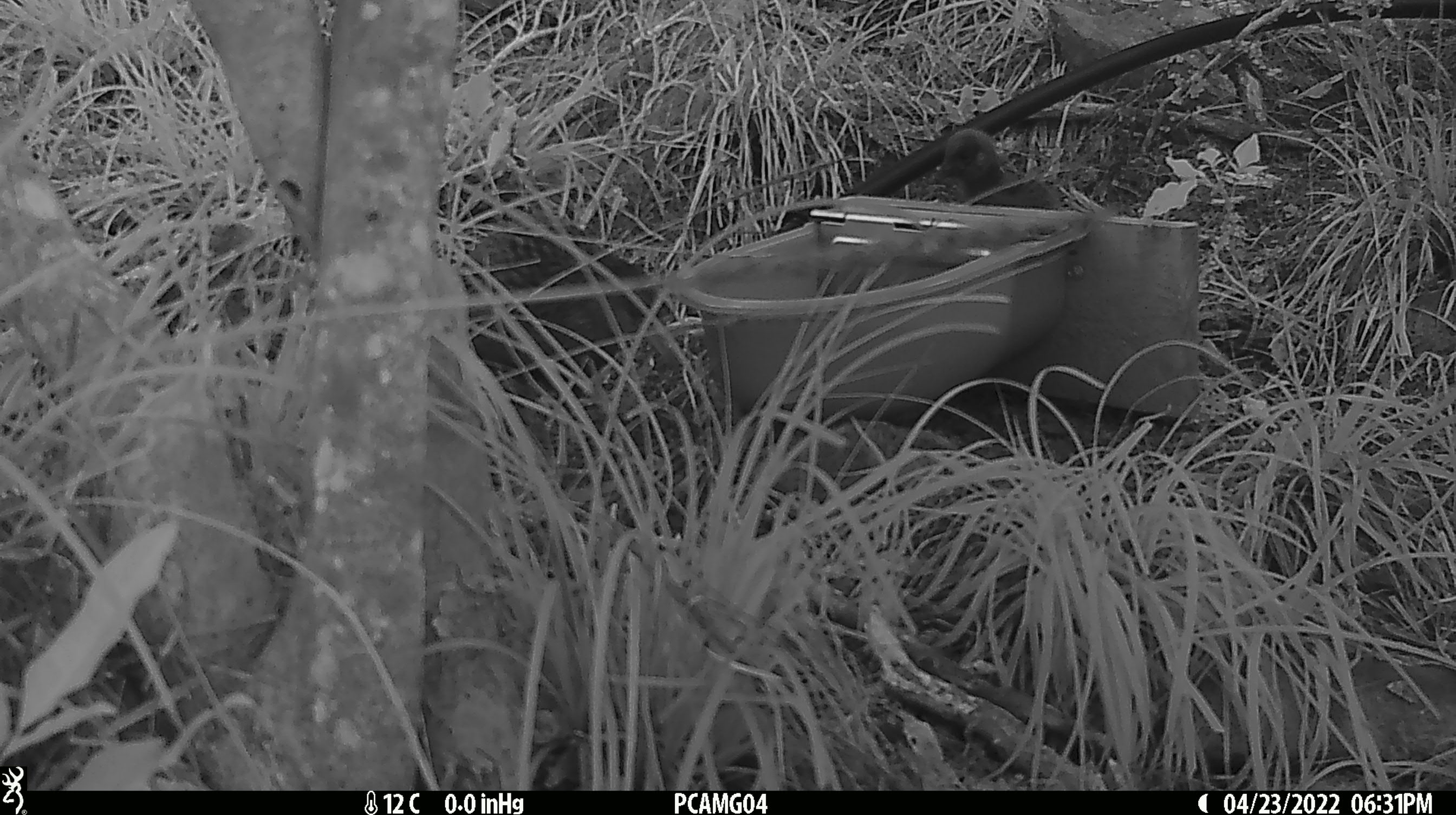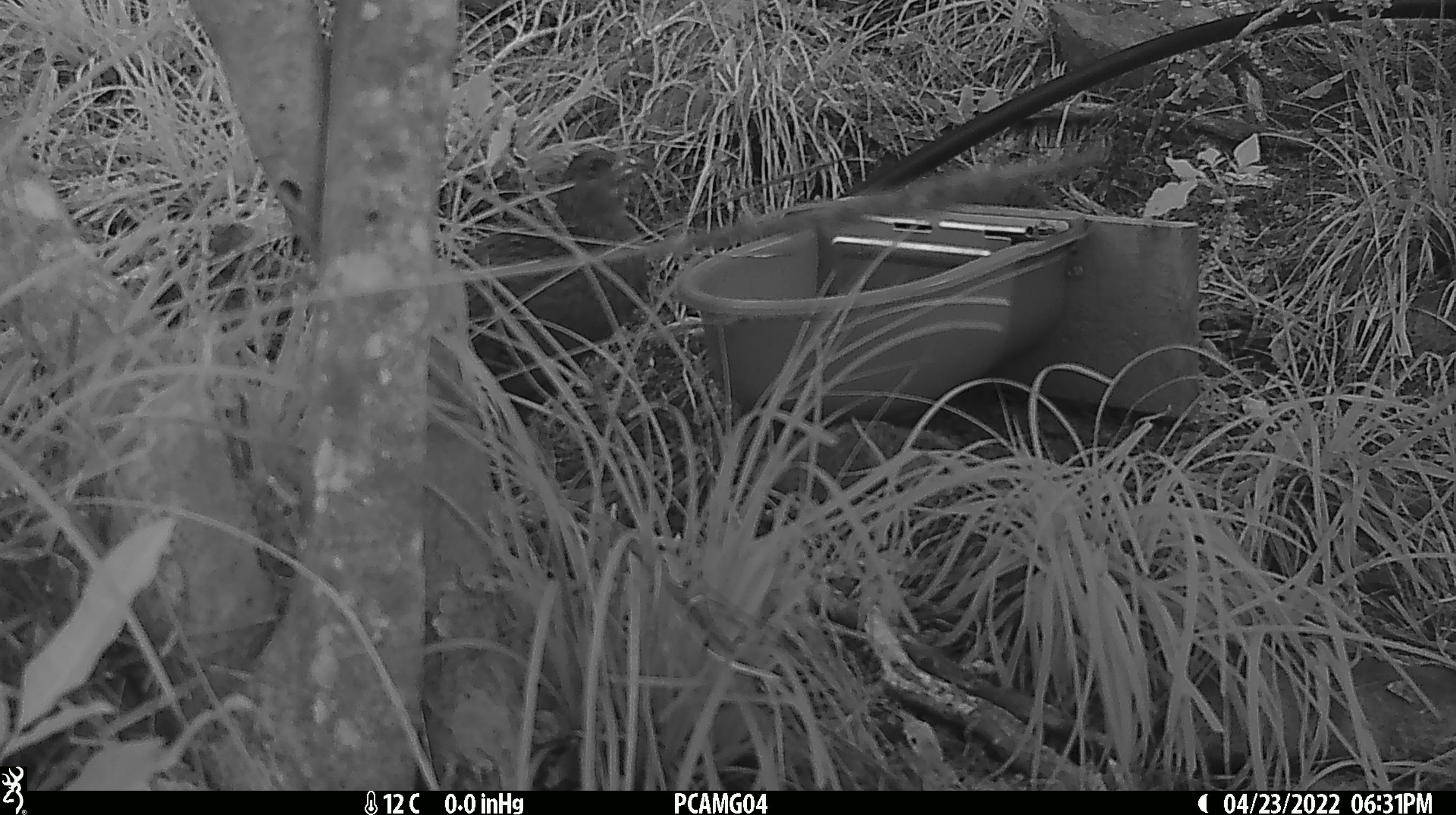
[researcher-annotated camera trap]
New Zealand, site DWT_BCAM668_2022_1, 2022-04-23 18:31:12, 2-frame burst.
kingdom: Animalia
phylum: Chordata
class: Aves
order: Gruiformes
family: Rallidae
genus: Gallirallus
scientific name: Gallirallus australis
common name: weka